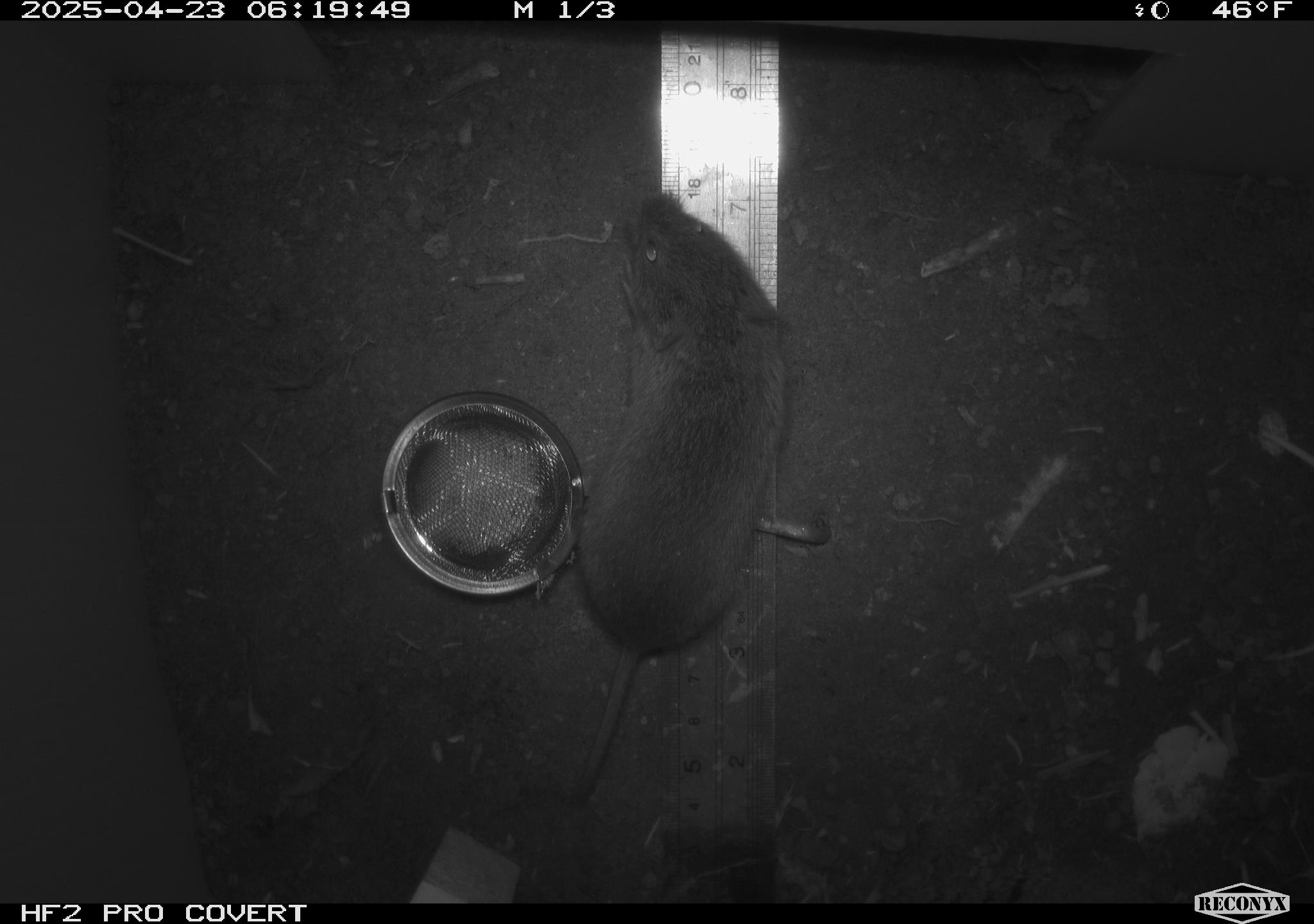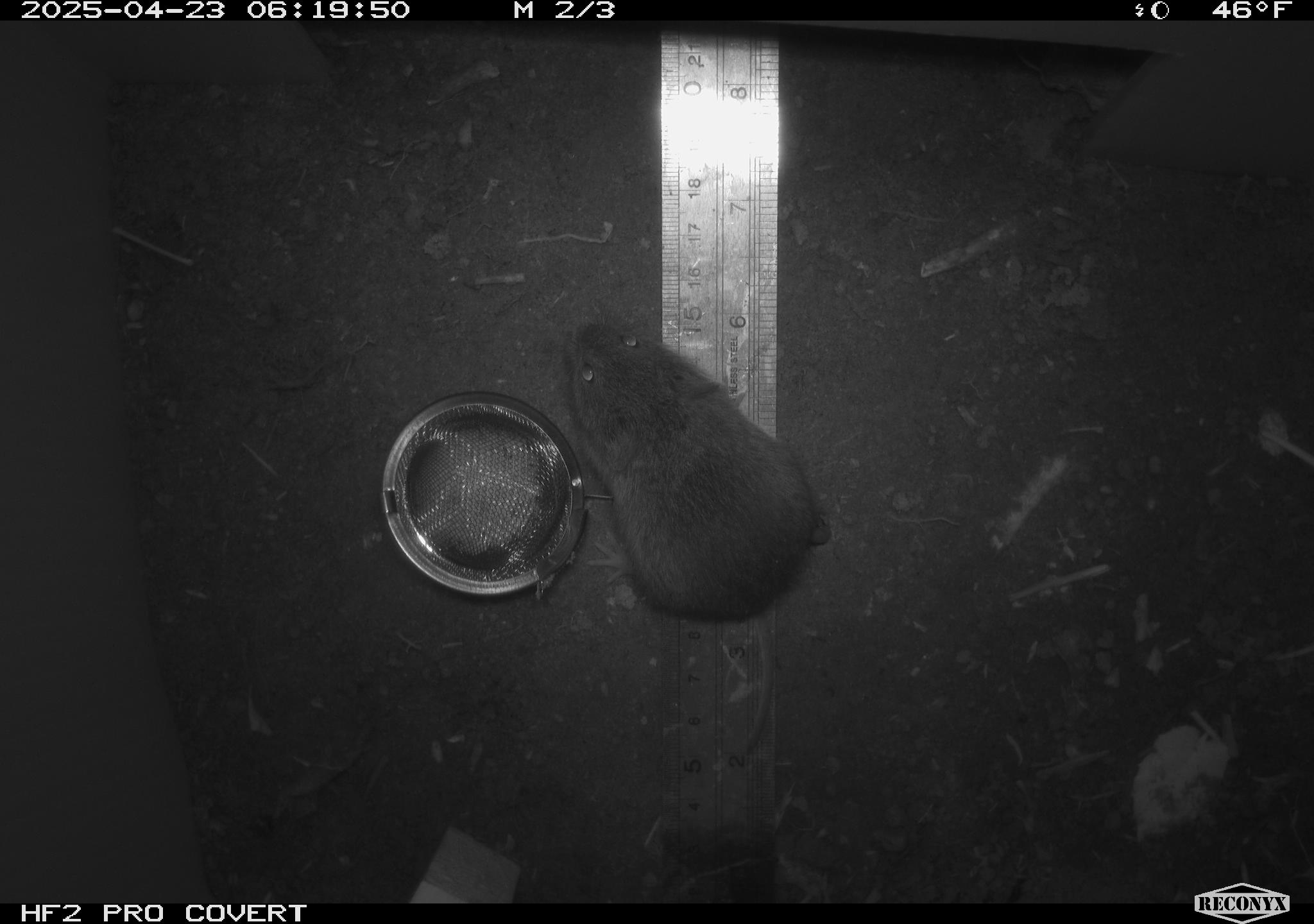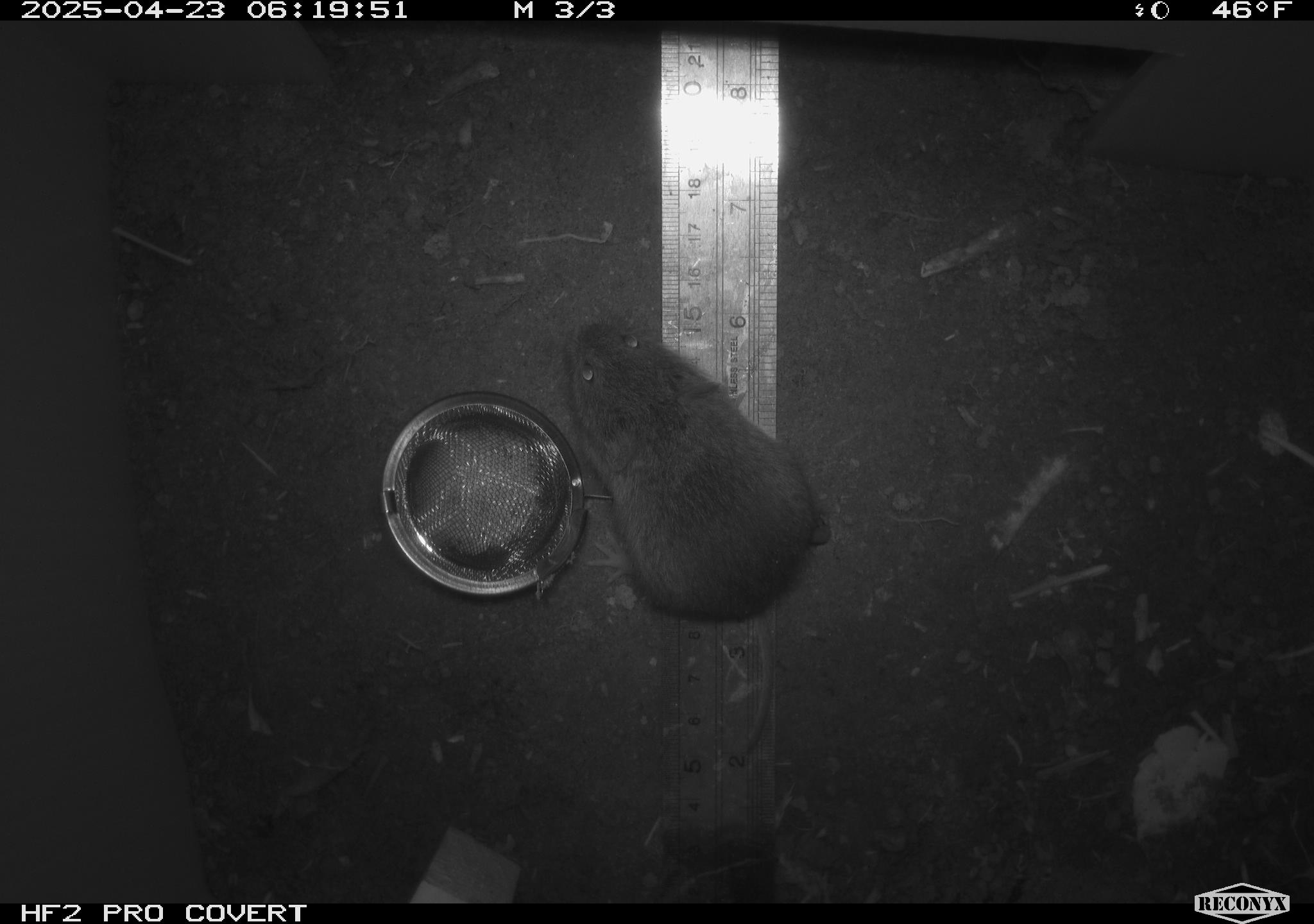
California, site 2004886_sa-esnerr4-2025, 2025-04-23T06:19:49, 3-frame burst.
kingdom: Animalia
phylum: Chordata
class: Mammalia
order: Rodentia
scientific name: Rodentia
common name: rodent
Rodent (Rodentia).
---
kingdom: Animalia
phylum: Chordata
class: Mammalia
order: Rodentia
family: Cricetidae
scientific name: Arvicolinae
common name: voles, lemmings, and muskrats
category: arvicolinae subfamily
Arvicolinae subfamily (voles, lemmings, and muskrats) (Arvicolinae).